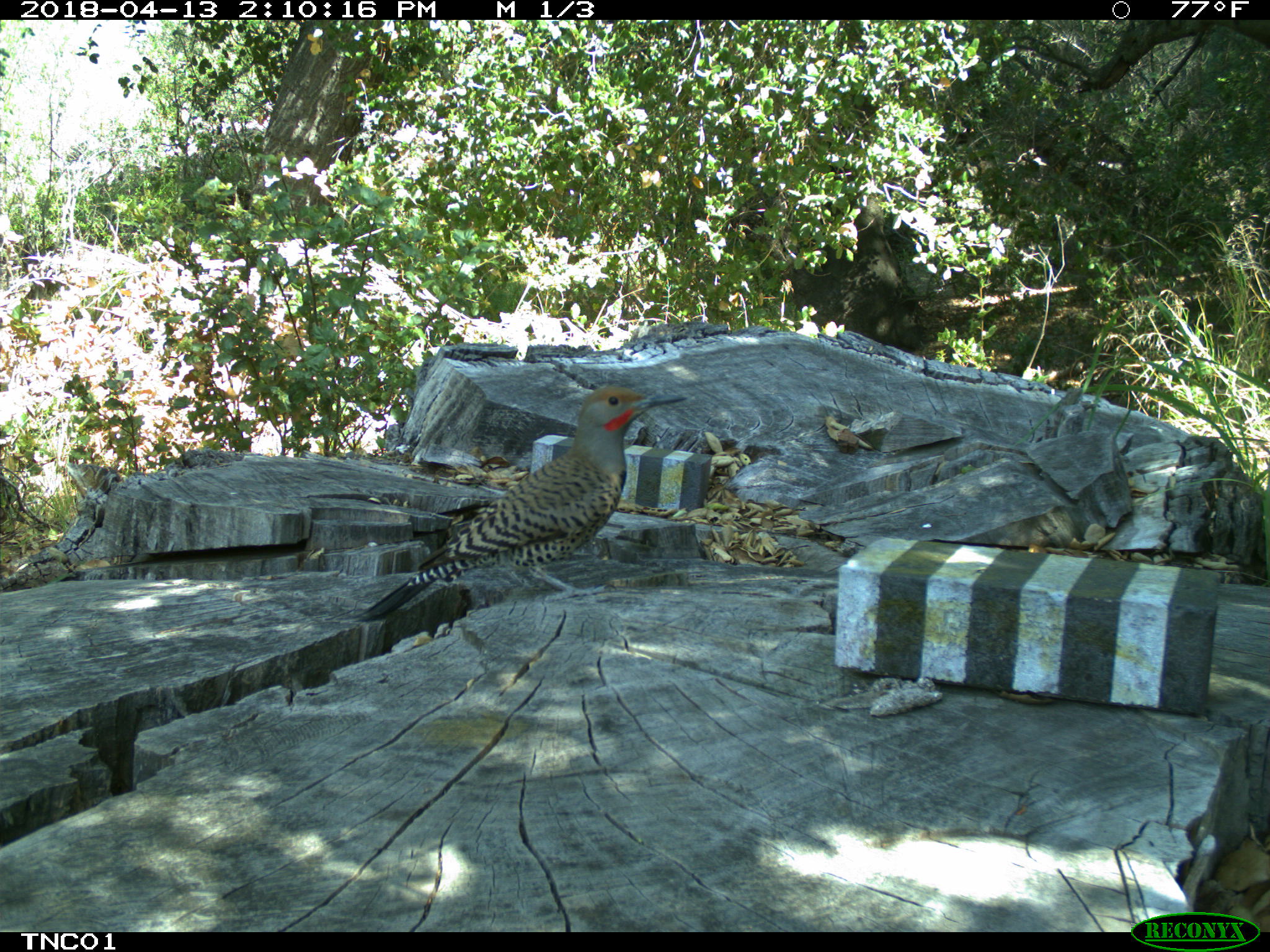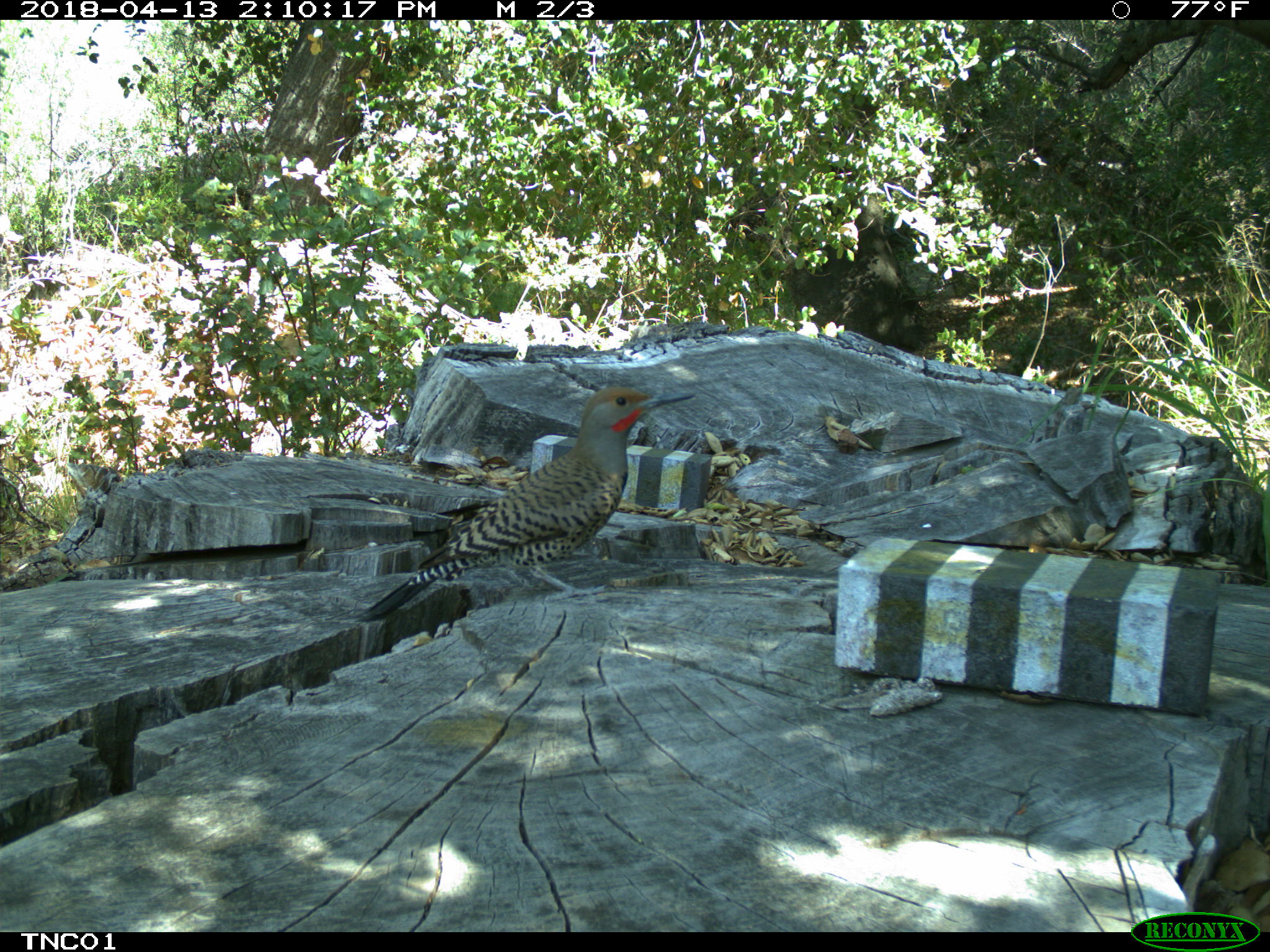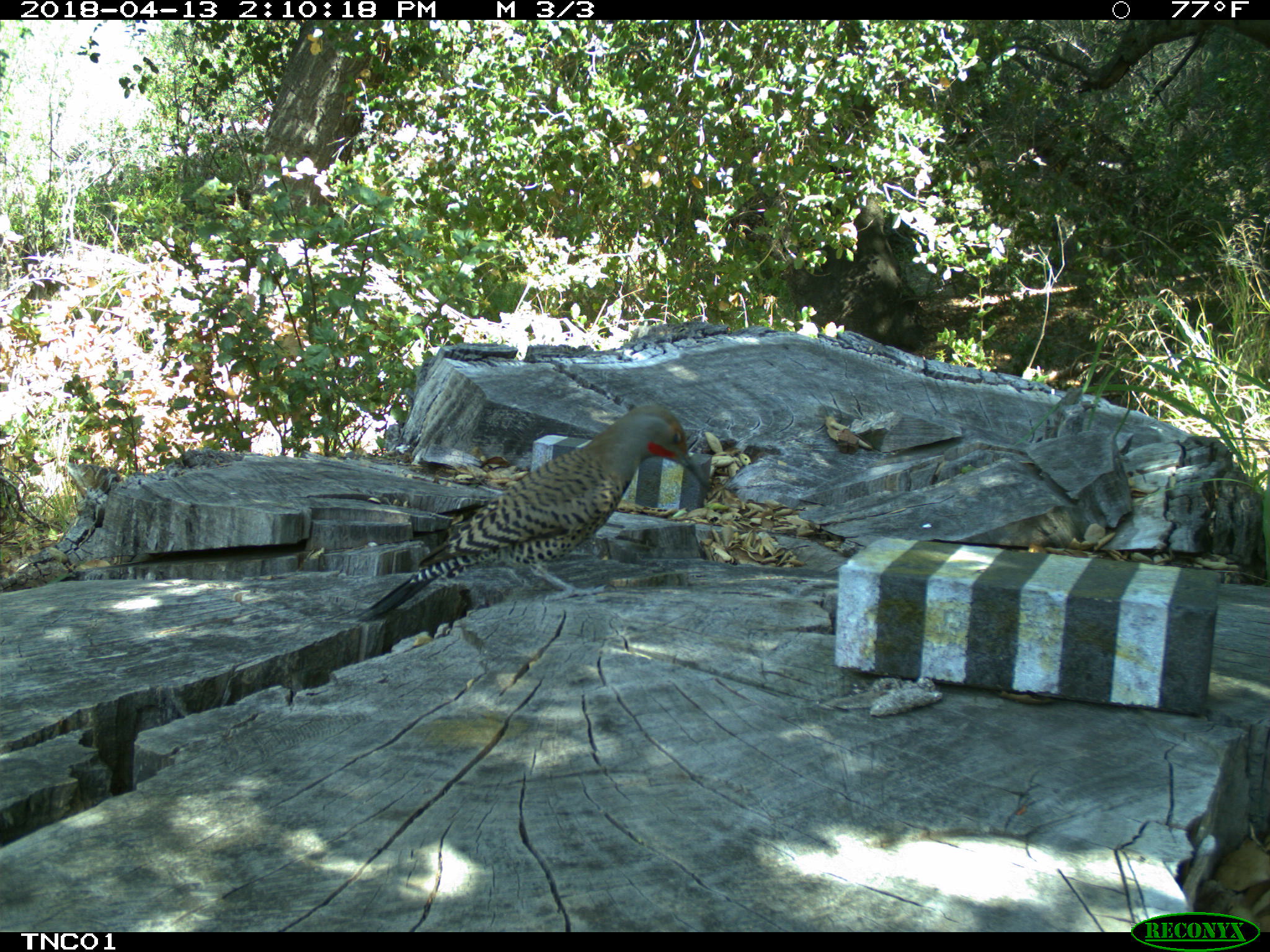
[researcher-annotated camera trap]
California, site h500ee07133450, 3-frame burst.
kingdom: Animalia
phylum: Chordata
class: Aves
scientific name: Aves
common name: bird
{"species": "bird (Aves)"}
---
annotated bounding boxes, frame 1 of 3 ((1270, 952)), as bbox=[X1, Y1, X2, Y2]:
bird: bbox=[359, 384, 689, 620]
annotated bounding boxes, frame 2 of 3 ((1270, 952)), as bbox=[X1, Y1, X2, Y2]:
bird: bbox=[358, 385, 698, 635]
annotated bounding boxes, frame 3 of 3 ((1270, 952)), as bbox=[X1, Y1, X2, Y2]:
bird: bbox=[355, 404, 710, 620]